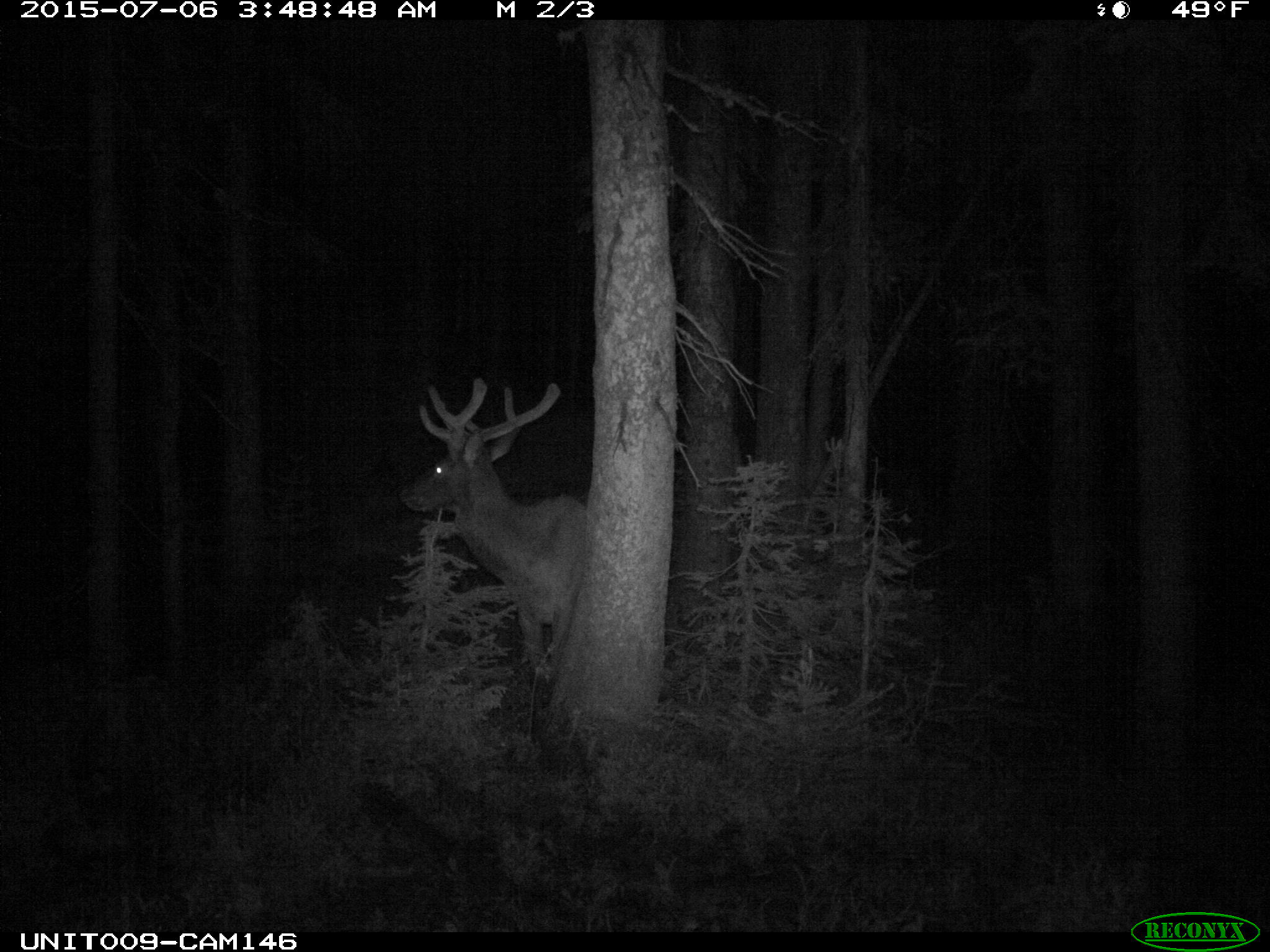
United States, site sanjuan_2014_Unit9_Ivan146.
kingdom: Animalia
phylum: Chordata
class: Mammalia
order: Artiodactyla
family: Cervidae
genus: Cervus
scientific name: Cervus elaphus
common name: red deer